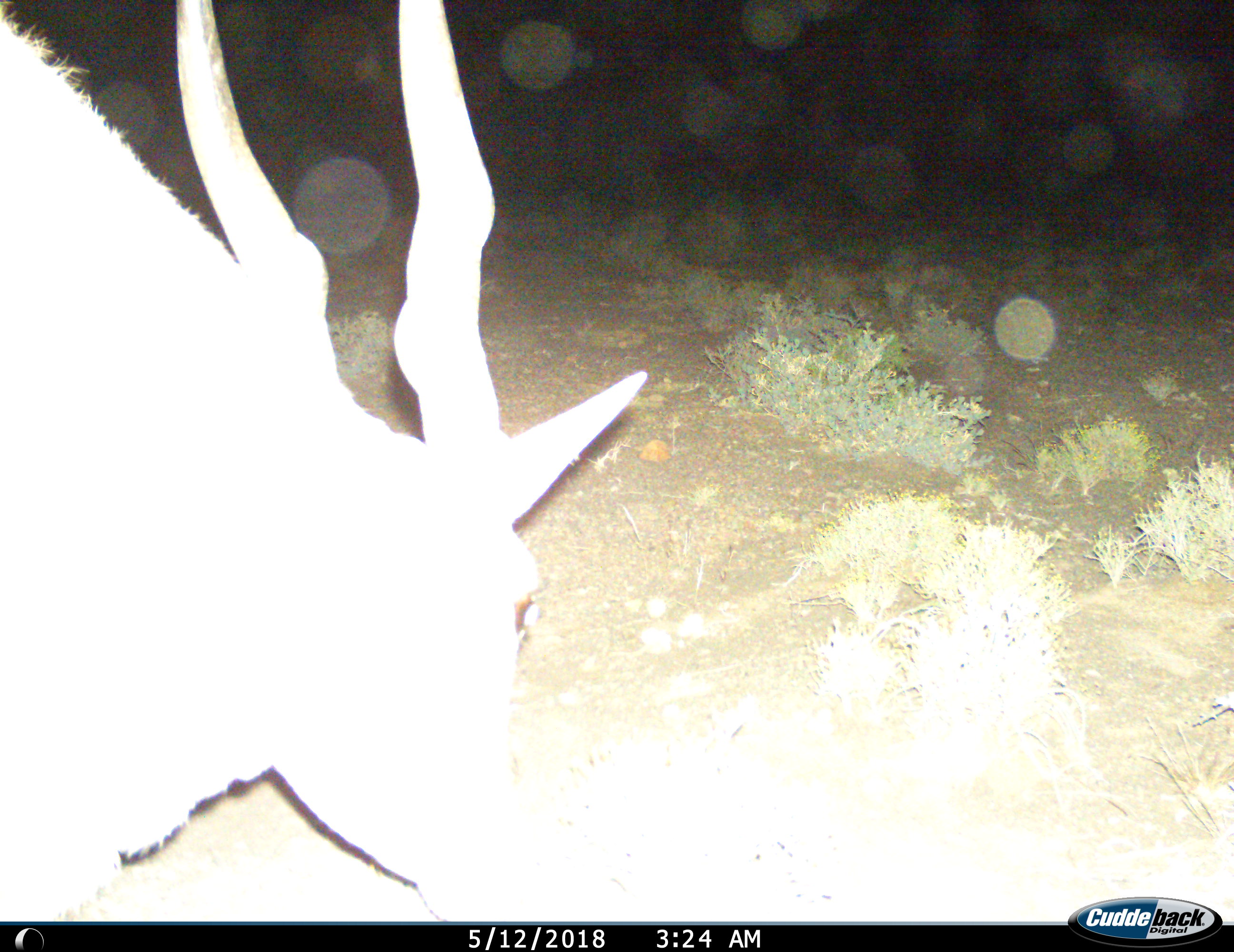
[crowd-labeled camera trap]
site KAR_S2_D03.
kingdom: Animalia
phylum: Chordata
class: Mammalia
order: Artiodactyla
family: Bovidae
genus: Tragelaphus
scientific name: Tragelaphus oryx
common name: eland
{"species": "eland (Tragelaphus oryx)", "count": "1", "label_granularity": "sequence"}